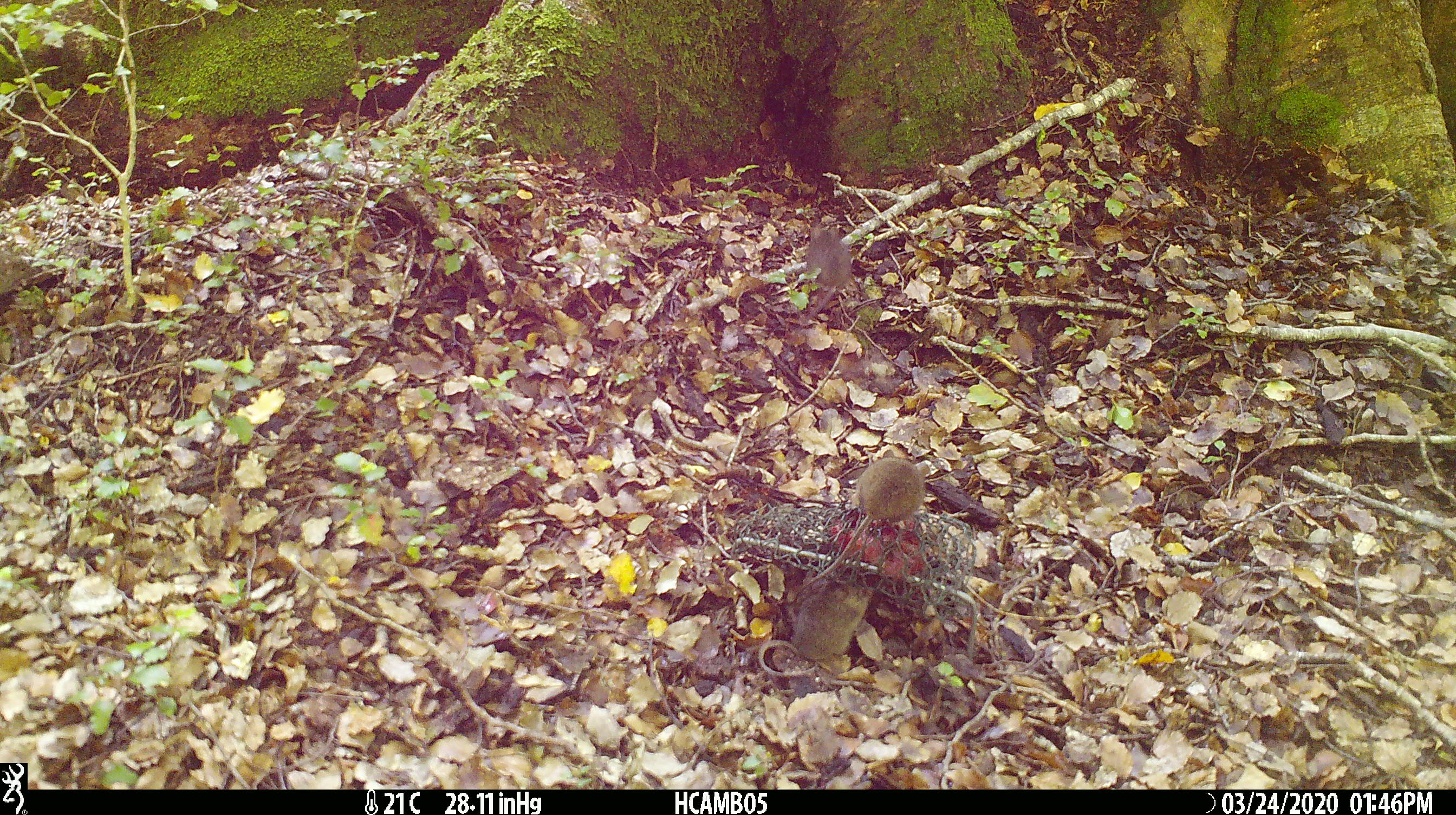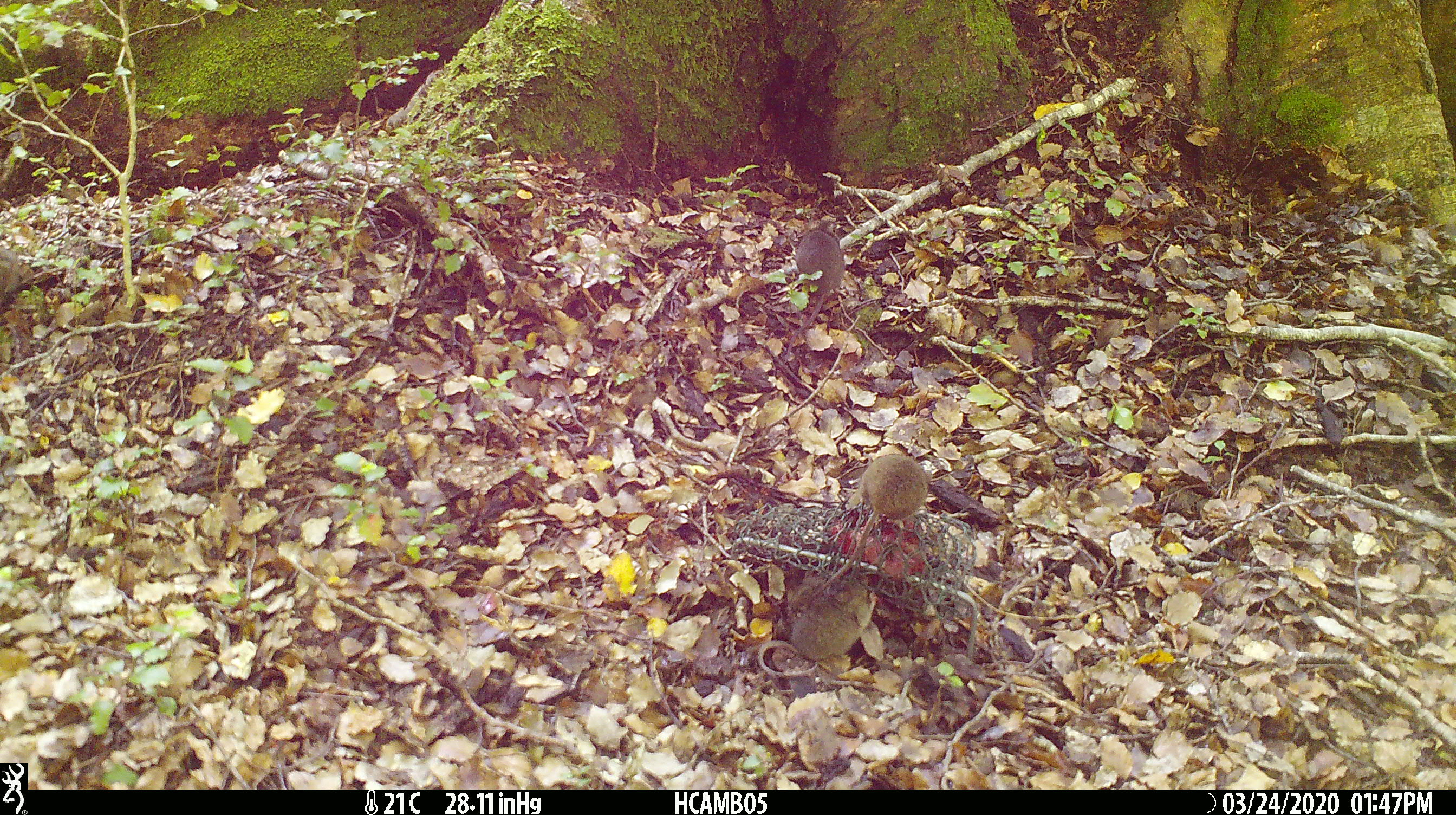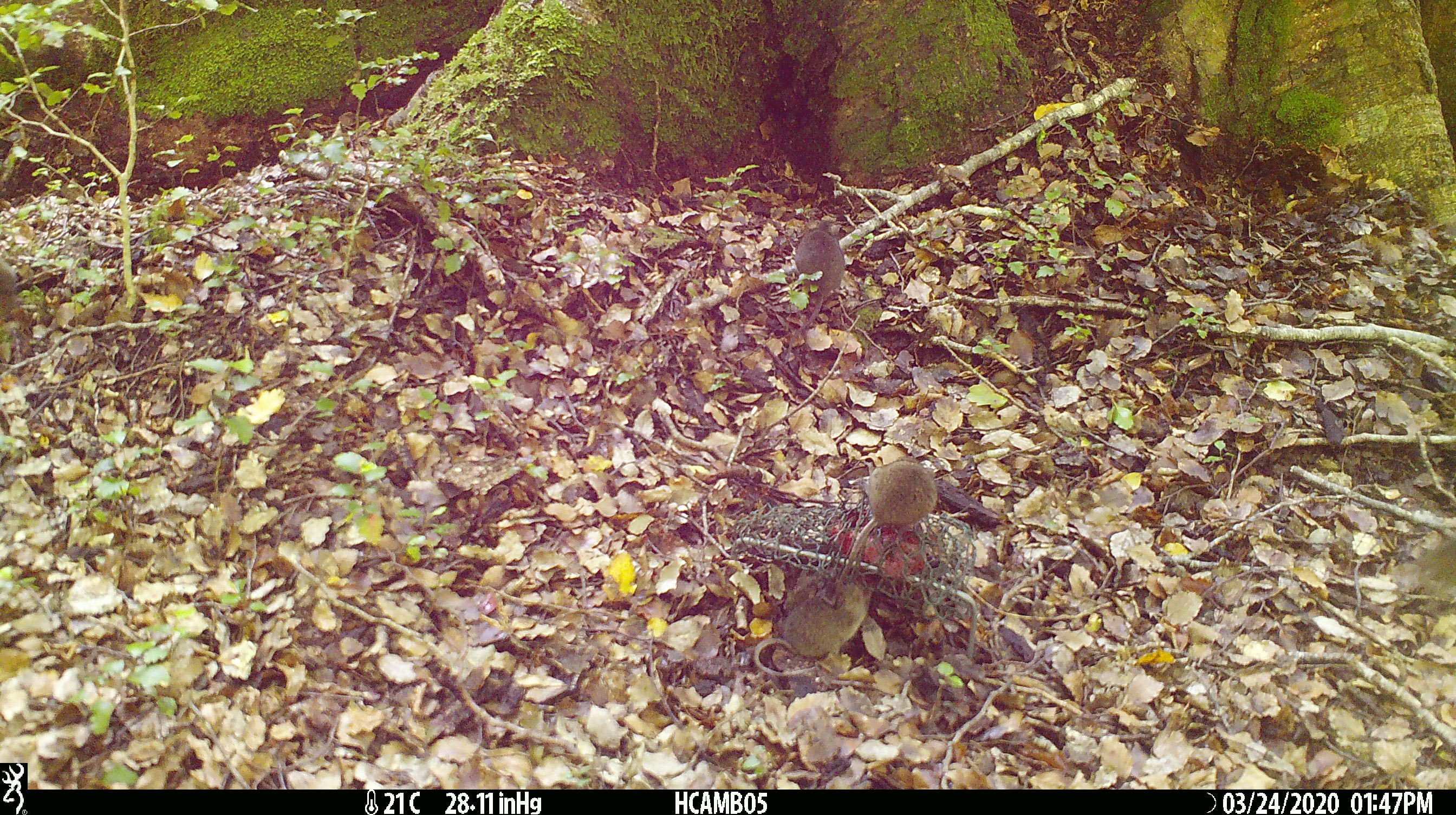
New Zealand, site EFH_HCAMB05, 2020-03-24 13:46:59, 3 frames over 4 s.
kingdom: Animalia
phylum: Chordata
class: Mammalia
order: Rodentia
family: Muridae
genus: Mus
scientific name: Mus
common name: mouse